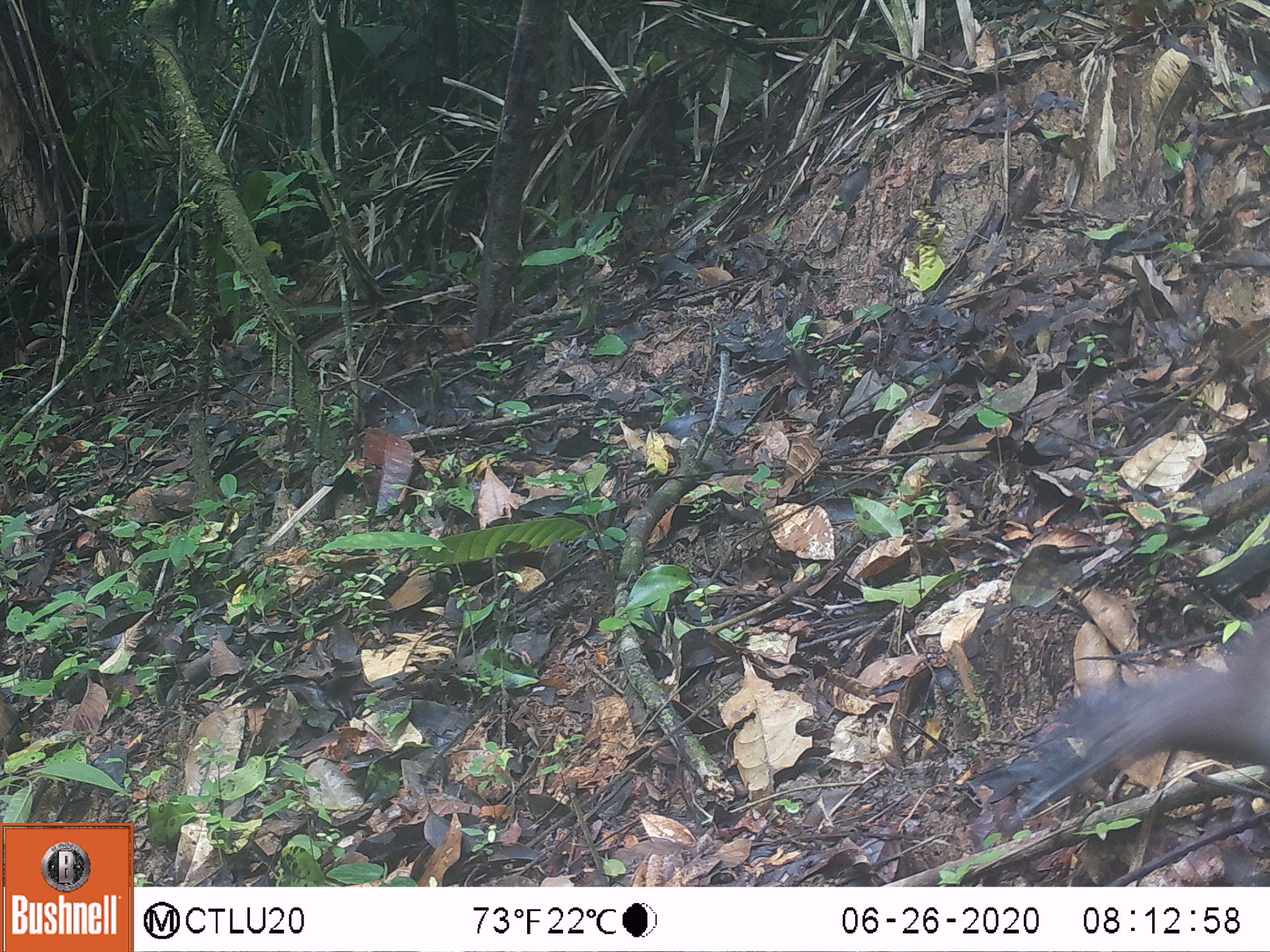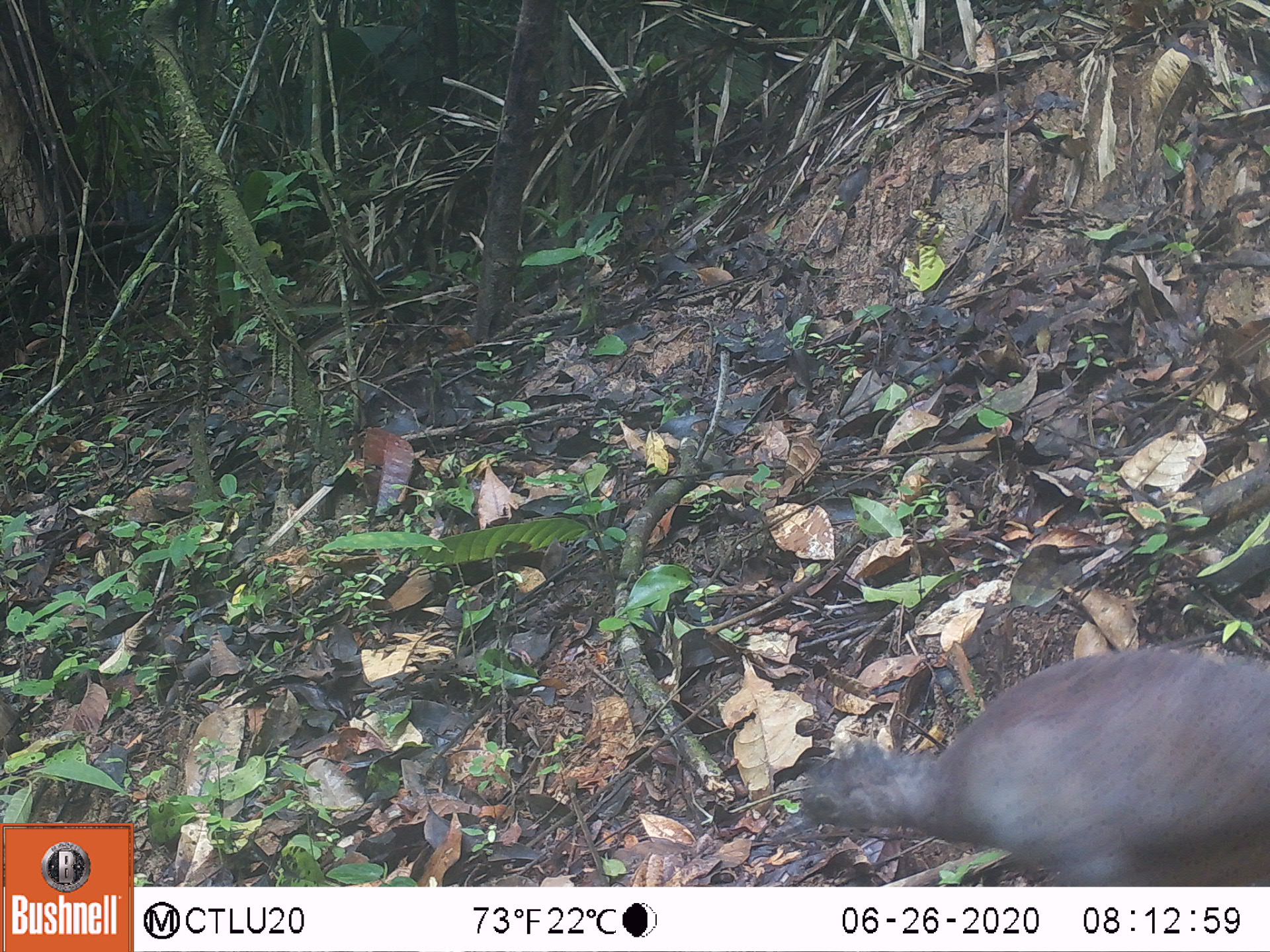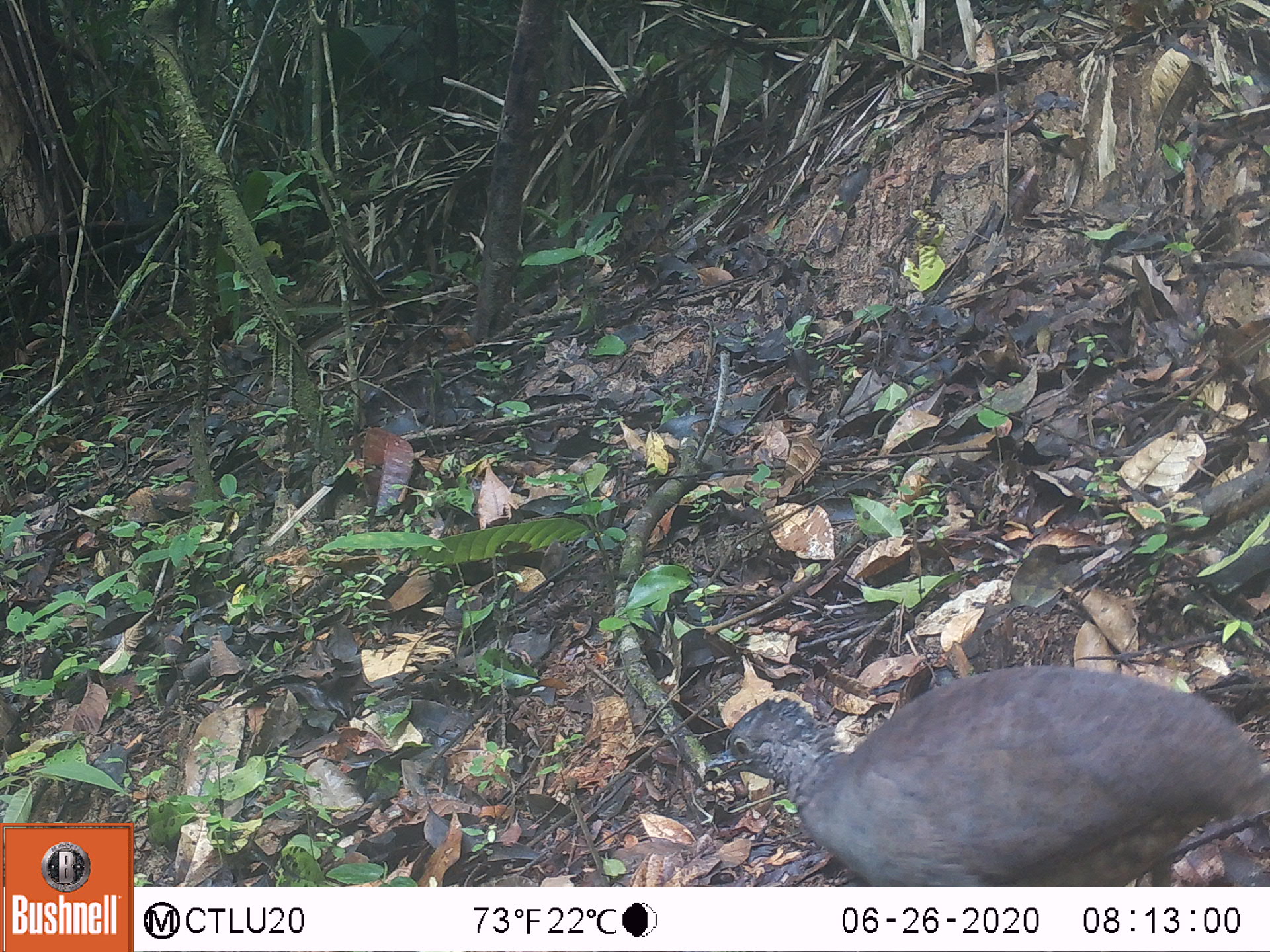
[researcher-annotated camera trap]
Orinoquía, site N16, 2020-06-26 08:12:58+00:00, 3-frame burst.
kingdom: Animalia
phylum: Chordata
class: Aves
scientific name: Aves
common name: bird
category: unknown bird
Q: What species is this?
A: Unknown bird (bird) (Aves).